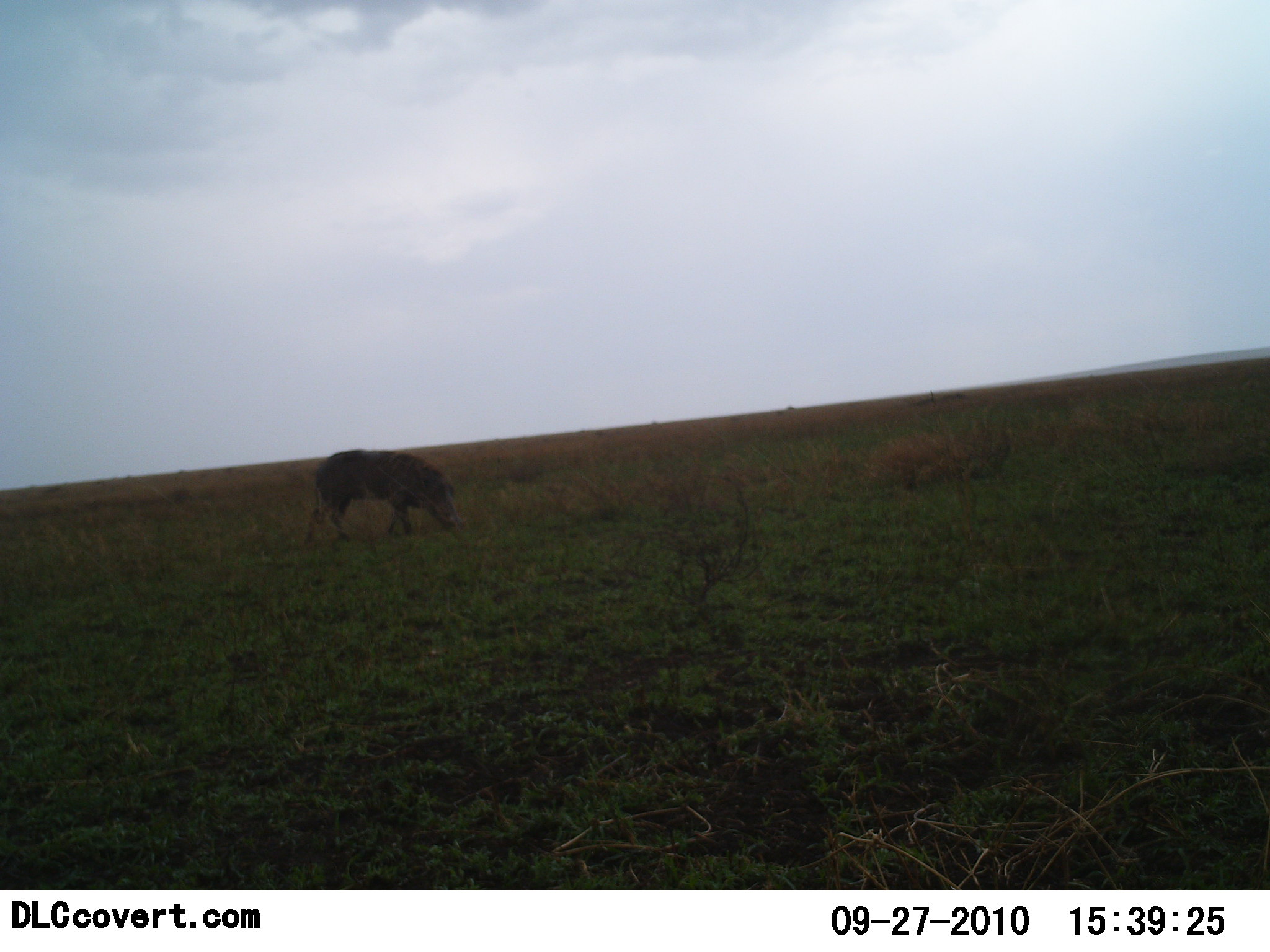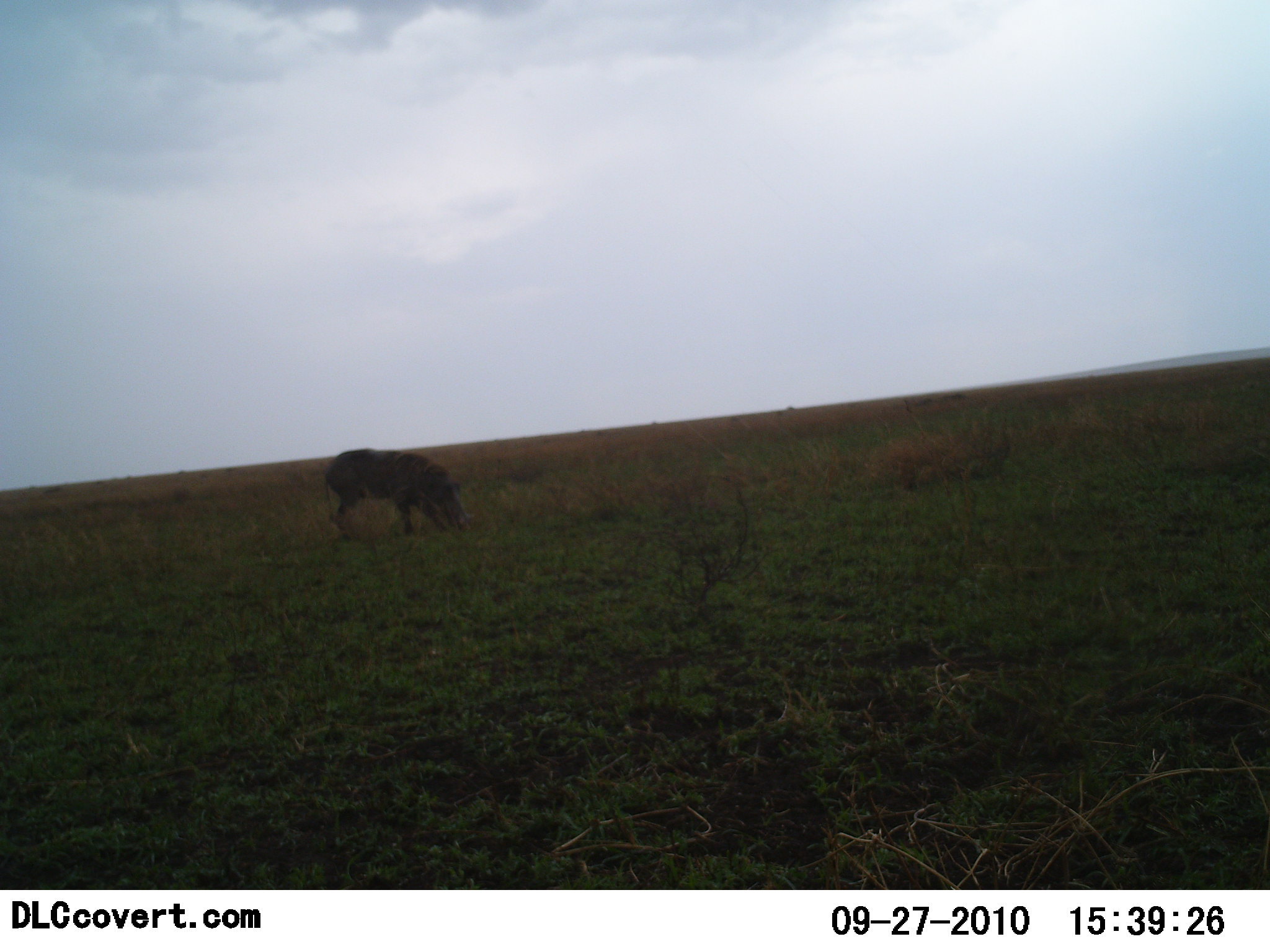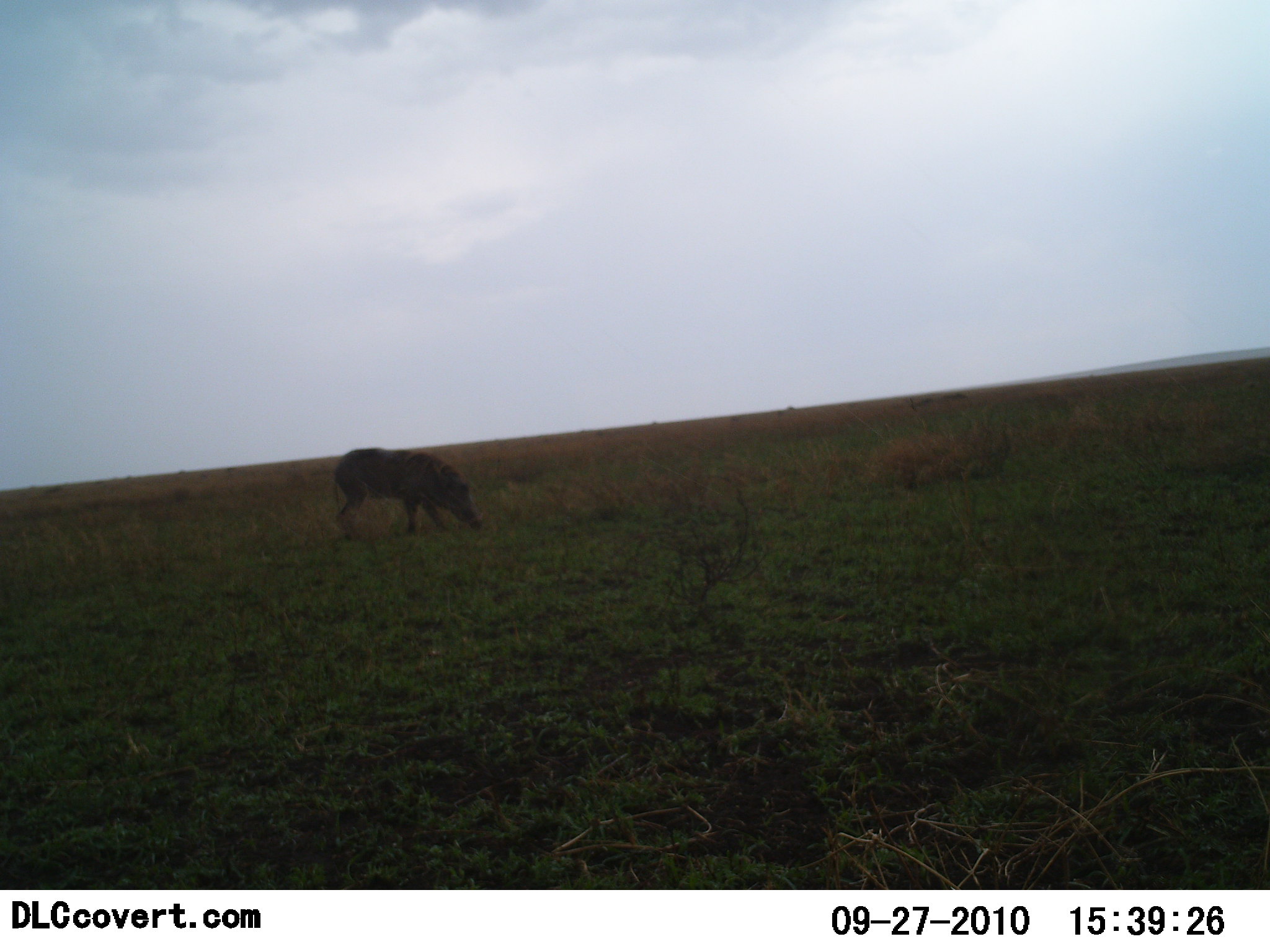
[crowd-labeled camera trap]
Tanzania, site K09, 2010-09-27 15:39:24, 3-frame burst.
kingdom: Animalia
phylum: Chordata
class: Mammalia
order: Artiodactyla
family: Suidae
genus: Phacochoerus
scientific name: Phacochoerus africanus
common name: warthog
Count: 1.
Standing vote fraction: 20%.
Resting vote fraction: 0%.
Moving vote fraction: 27%.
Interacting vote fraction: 0%.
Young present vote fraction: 0%.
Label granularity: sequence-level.